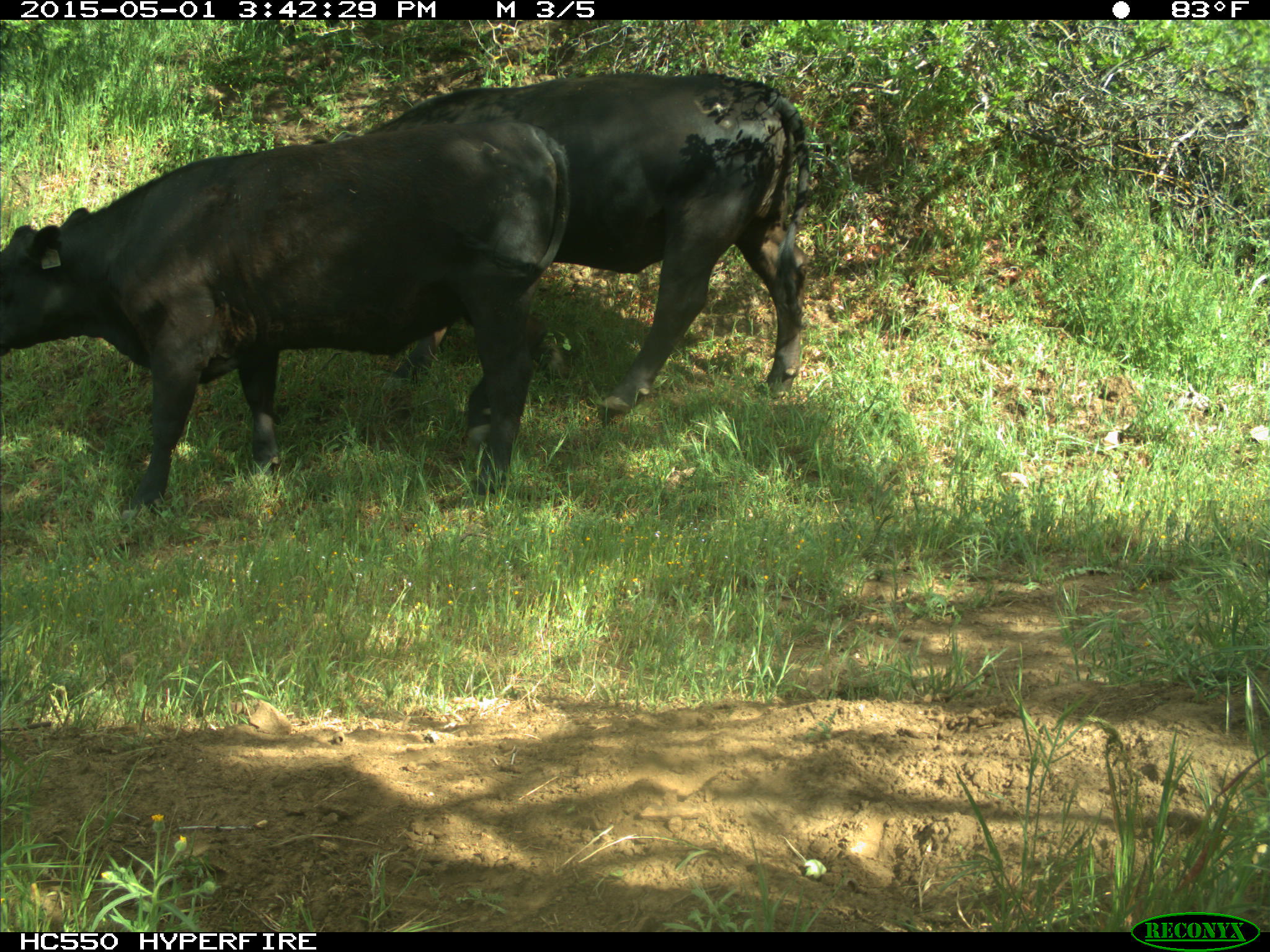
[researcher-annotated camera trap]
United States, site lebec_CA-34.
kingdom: Animalia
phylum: Chordata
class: Mammalia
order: Artiodactyla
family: Bovidae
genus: Bos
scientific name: Bos taurus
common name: domestic cow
Bos taurus (domestic cow).